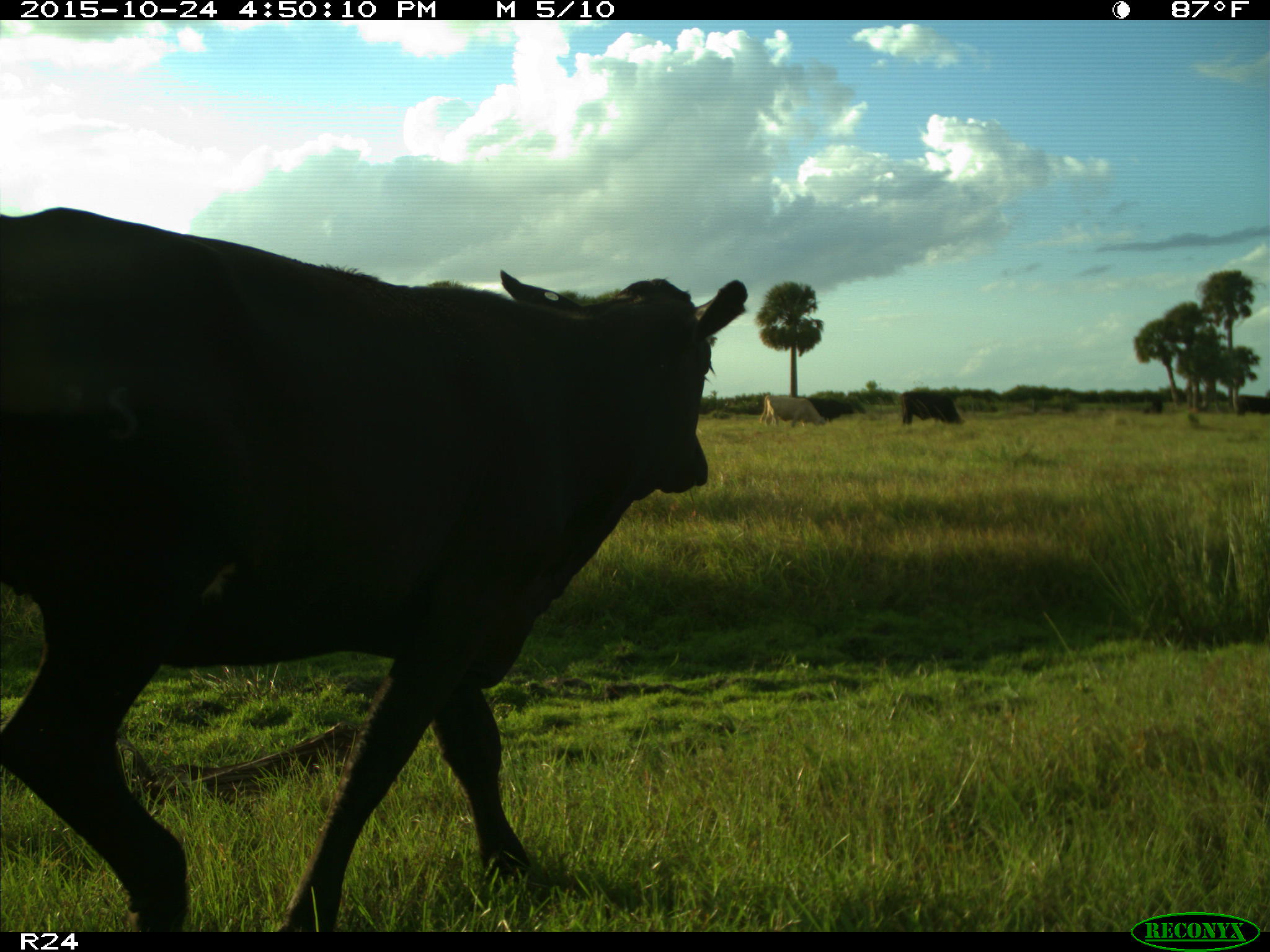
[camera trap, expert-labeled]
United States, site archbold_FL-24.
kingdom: Animalia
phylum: Chordata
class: Mammalia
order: Artiodactyla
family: Bovidae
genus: Bos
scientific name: Bos taurus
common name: domestic cow